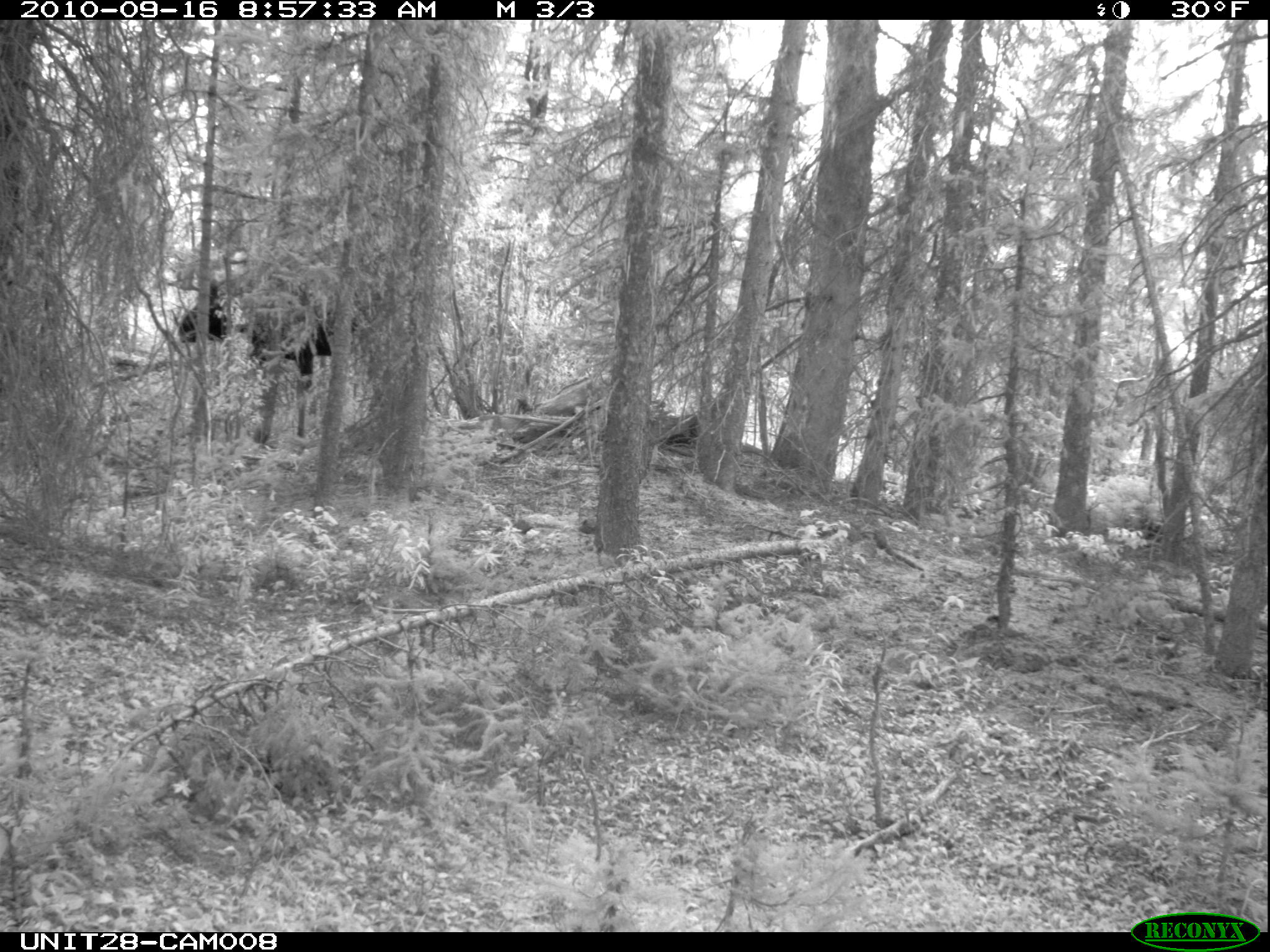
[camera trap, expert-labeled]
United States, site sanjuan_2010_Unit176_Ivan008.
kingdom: Animalia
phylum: Chordata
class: Mammalia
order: Artiodactyla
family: Cervidae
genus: Alces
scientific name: Alces alces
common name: moose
Alces alces (moose).